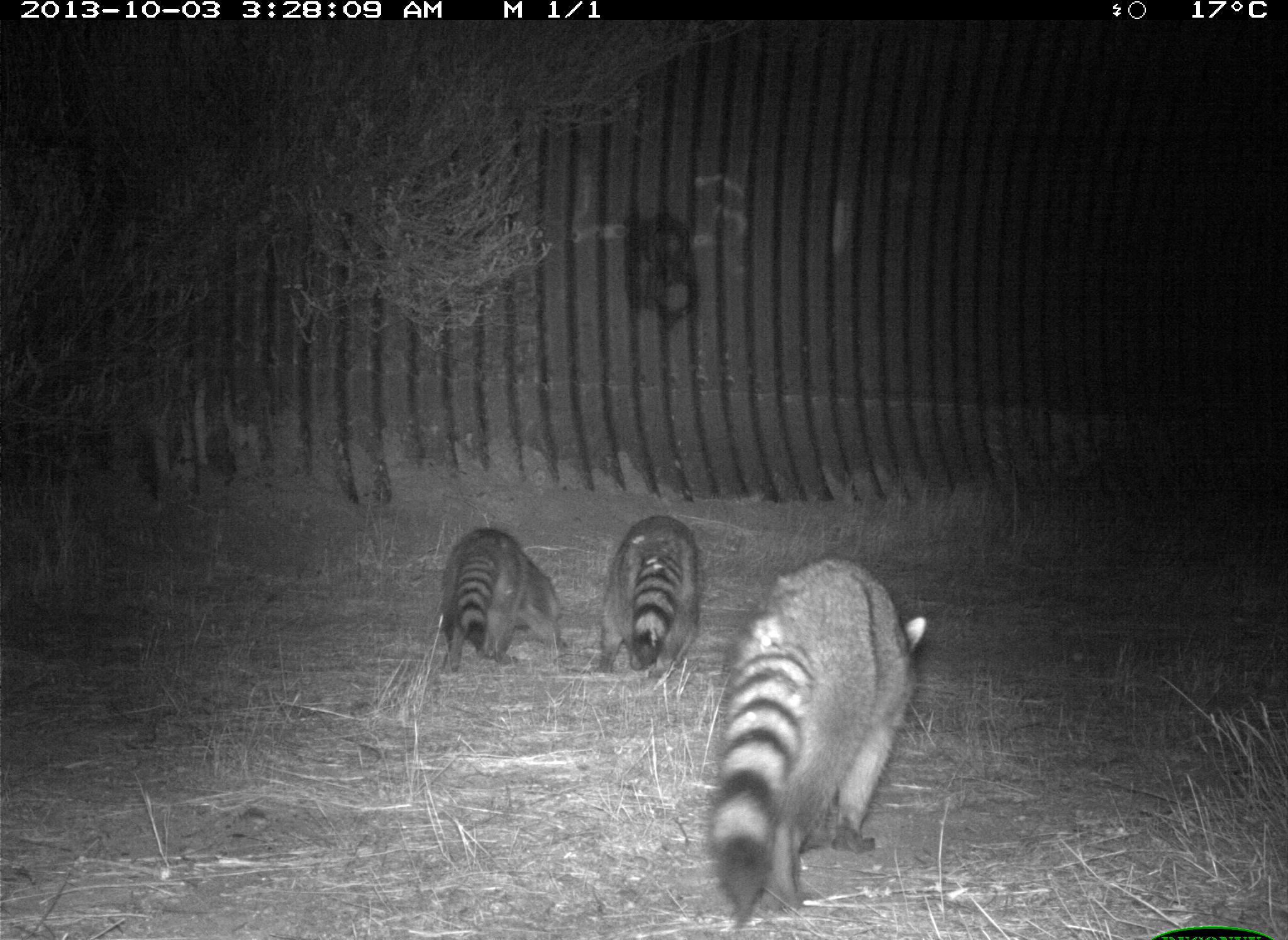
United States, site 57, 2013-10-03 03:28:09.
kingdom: Animalia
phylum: Chordata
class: Mammalia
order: Carnivora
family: Procyonidae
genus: Procyon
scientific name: Procyon lotor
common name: raccoon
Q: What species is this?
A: Raccoon (Procyon lotor).